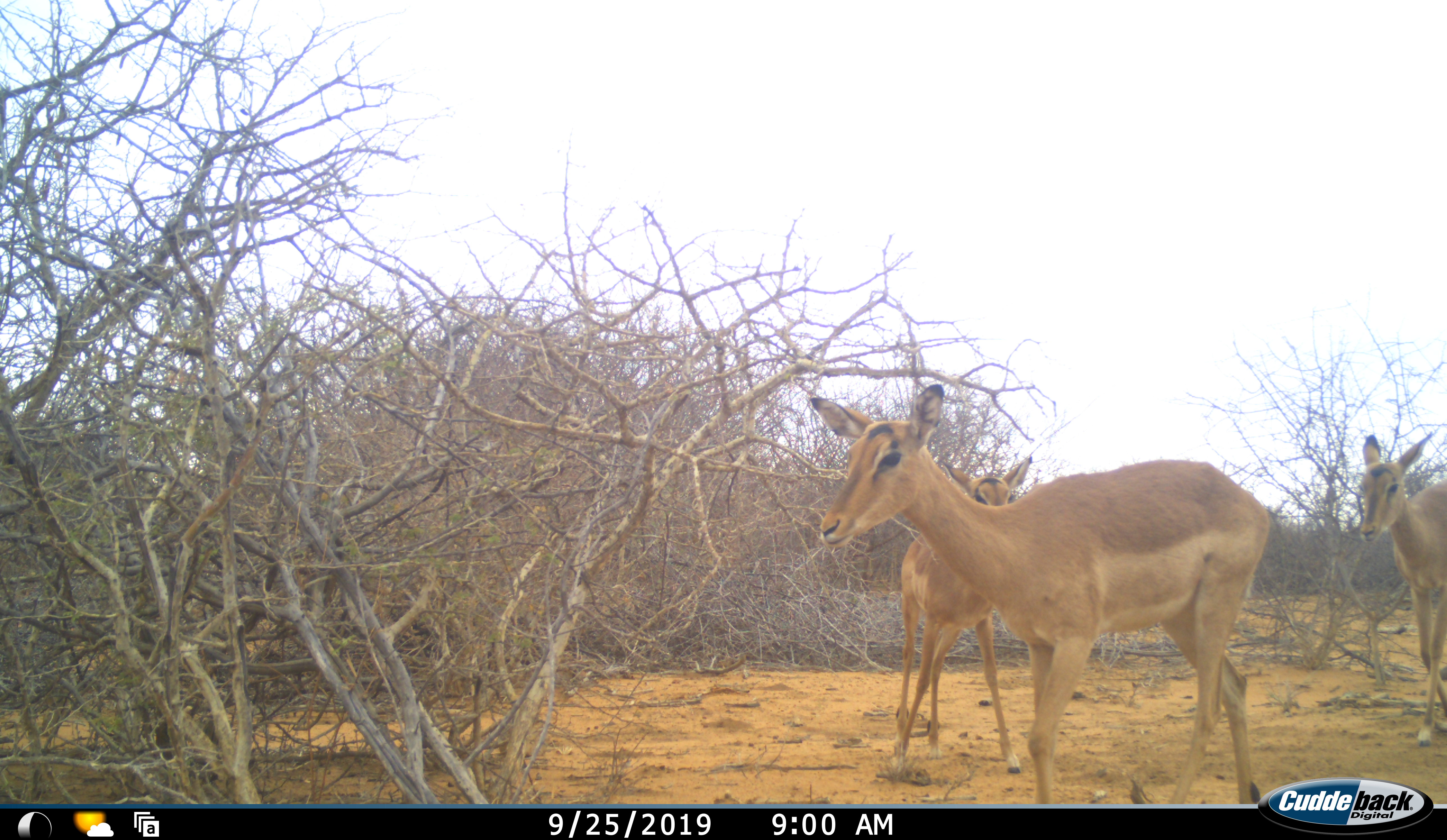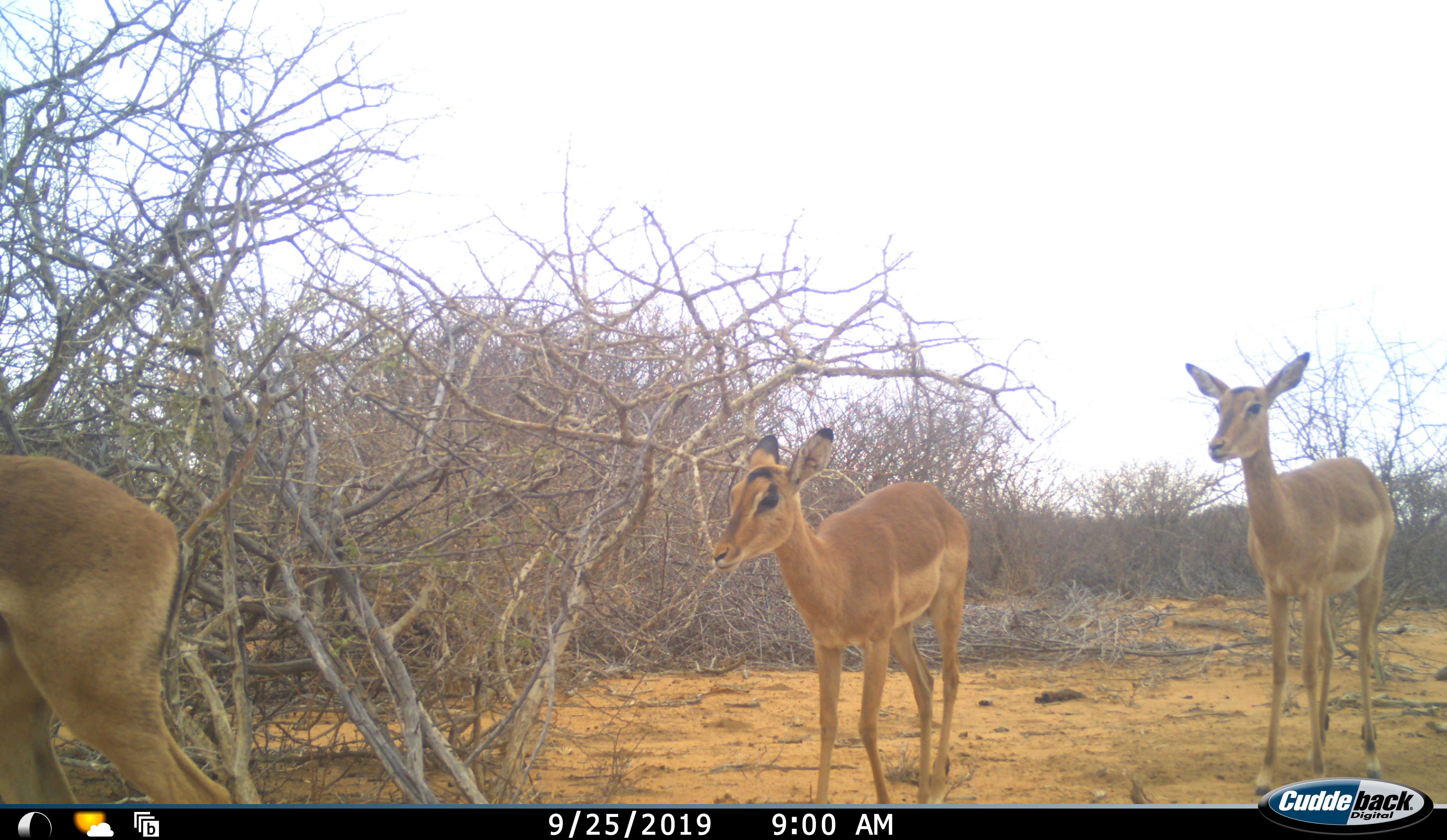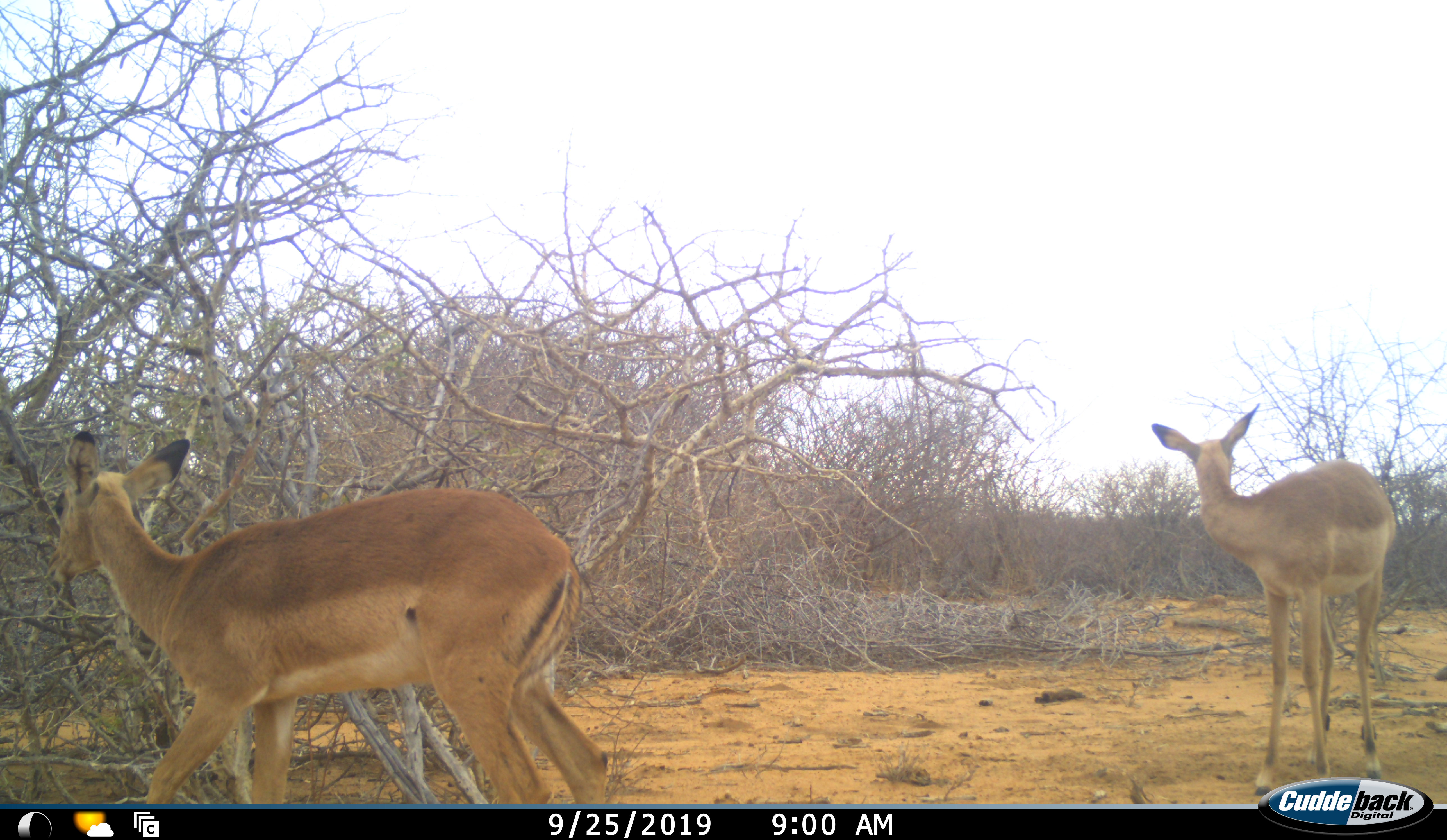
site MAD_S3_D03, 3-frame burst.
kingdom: Animalia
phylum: Chordata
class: Mammalia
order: Artiodactyla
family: Bovidae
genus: Aepyceros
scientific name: Aepyceros melampus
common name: impala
Impala (Aepyceros melampus), count 3. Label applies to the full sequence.